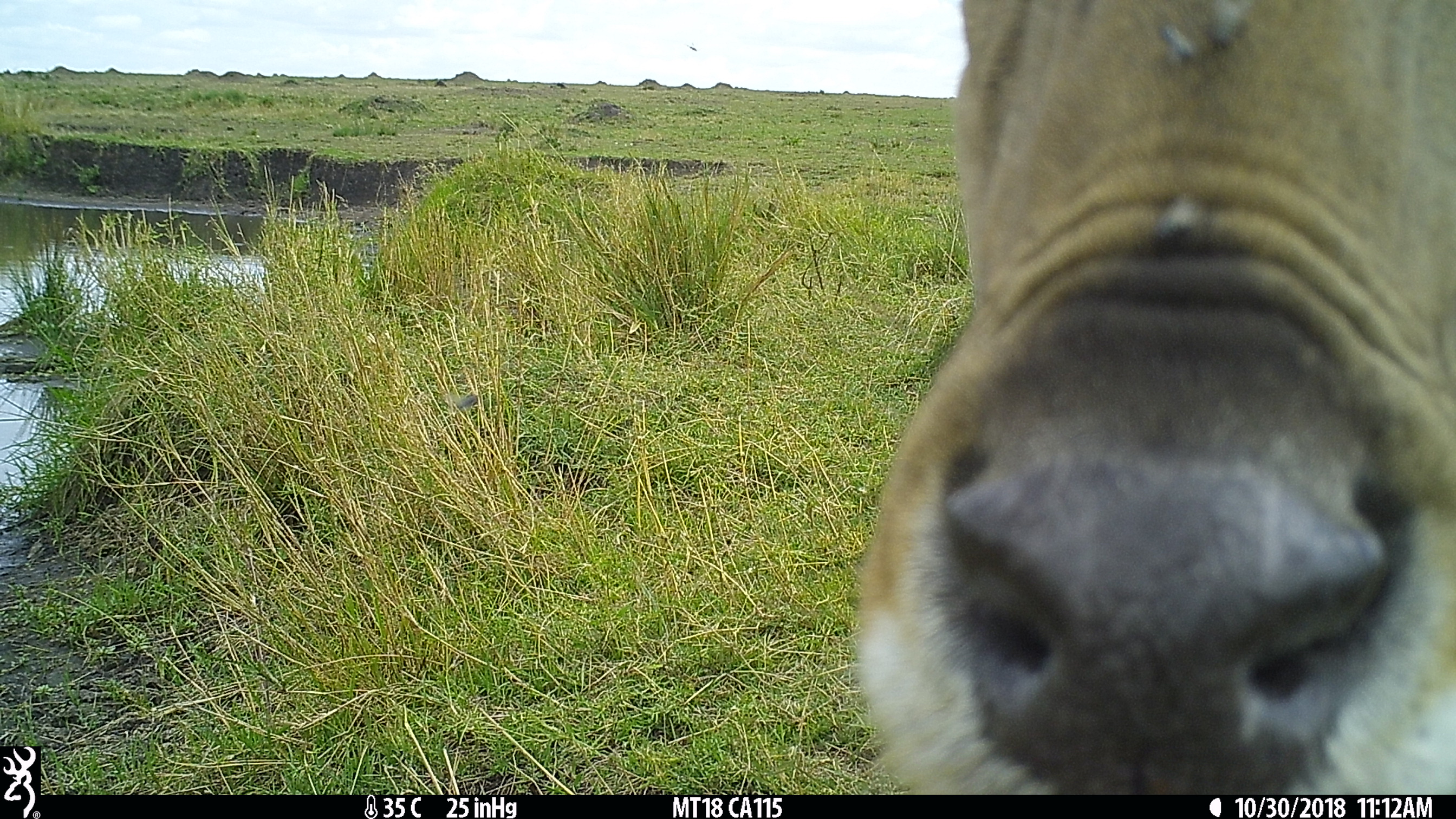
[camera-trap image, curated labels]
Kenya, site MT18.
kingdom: Animalia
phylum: Chordata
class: Mammalia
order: Artiodactyla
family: Bovidae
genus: Kobus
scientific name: Kobus ellipsiprymnus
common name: waterbuck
Waterbuck (Kobus ellipsiprymnus).